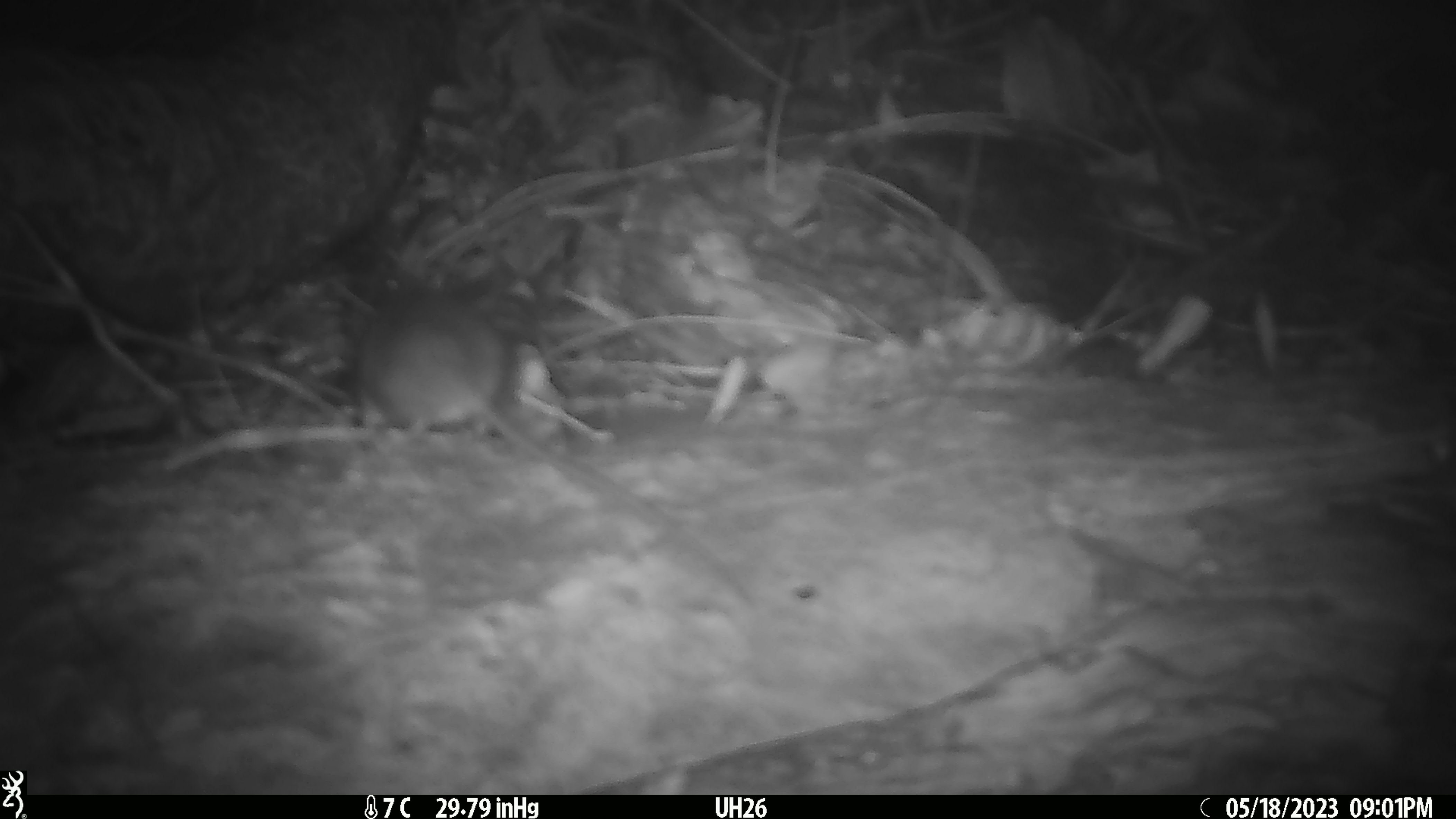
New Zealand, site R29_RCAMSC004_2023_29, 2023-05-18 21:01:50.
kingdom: Animalia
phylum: Chordata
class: Mammalia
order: Rodentia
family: Muridae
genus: Mus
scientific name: Mus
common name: mouse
Mouse (Mus).